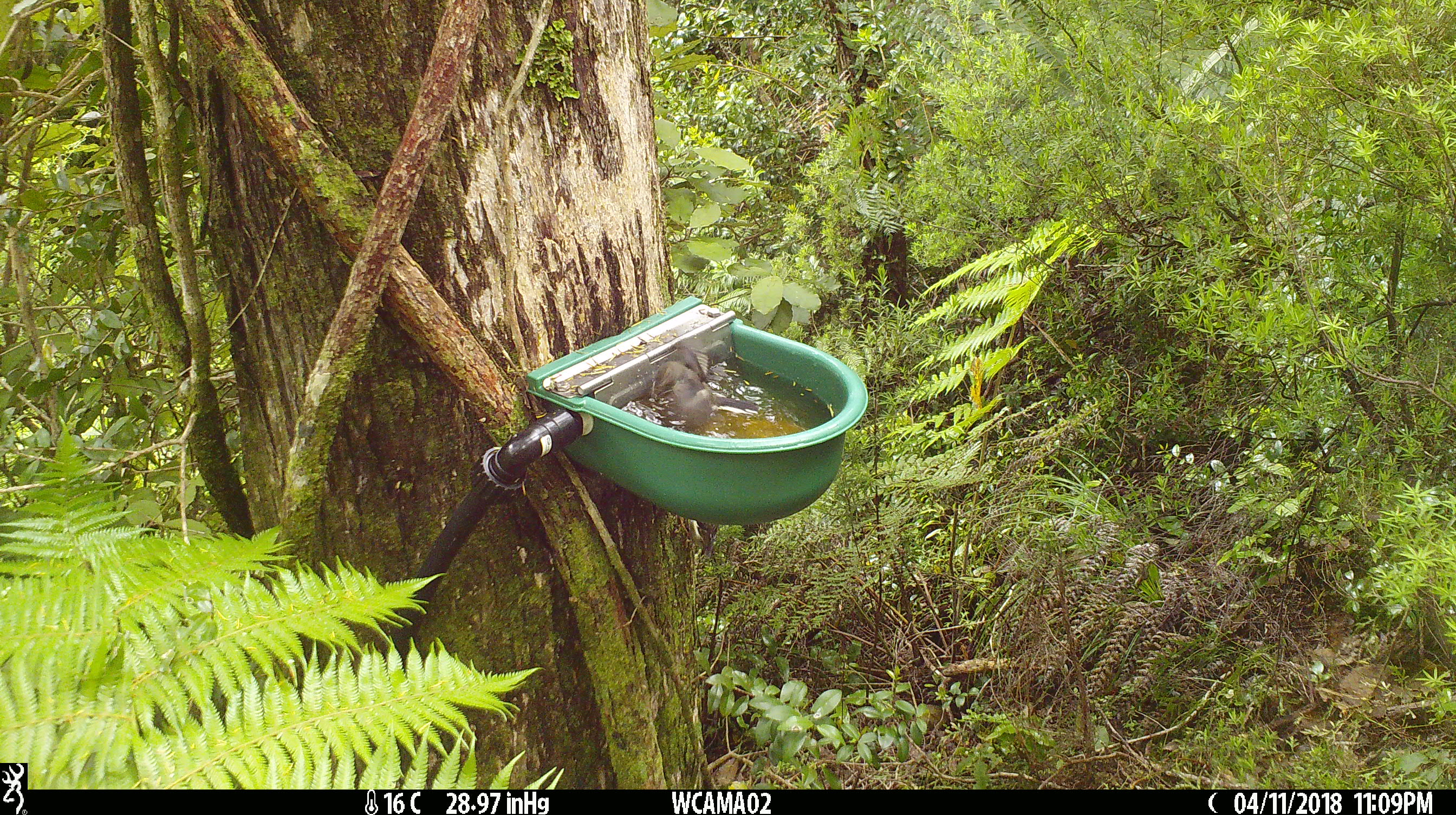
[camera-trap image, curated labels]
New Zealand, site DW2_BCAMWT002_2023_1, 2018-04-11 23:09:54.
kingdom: Animalia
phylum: Chordata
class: Aves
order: Passeriformes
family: Petroicidae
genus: Petroica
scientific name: Petroica macrocephala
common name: tomtit